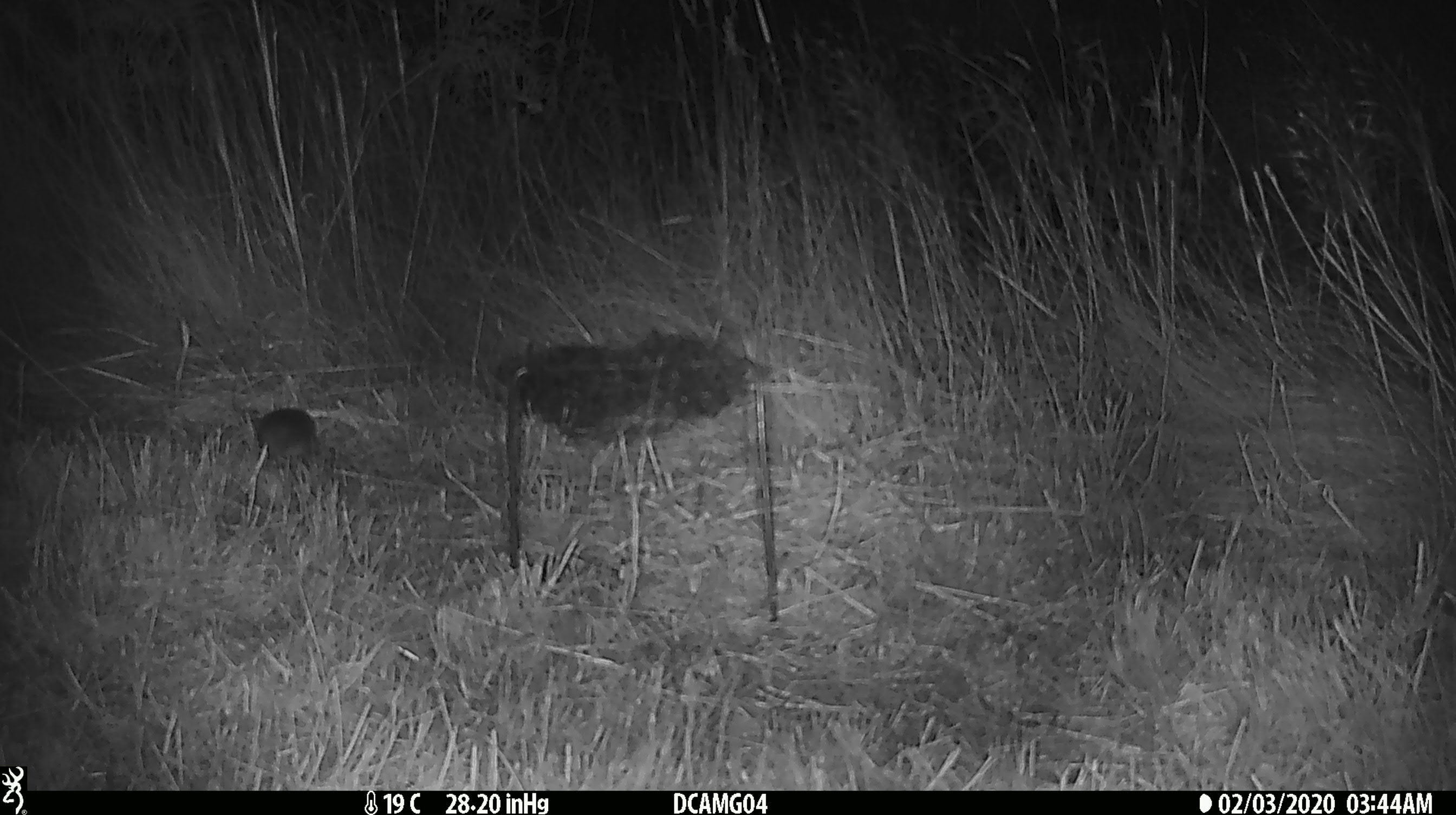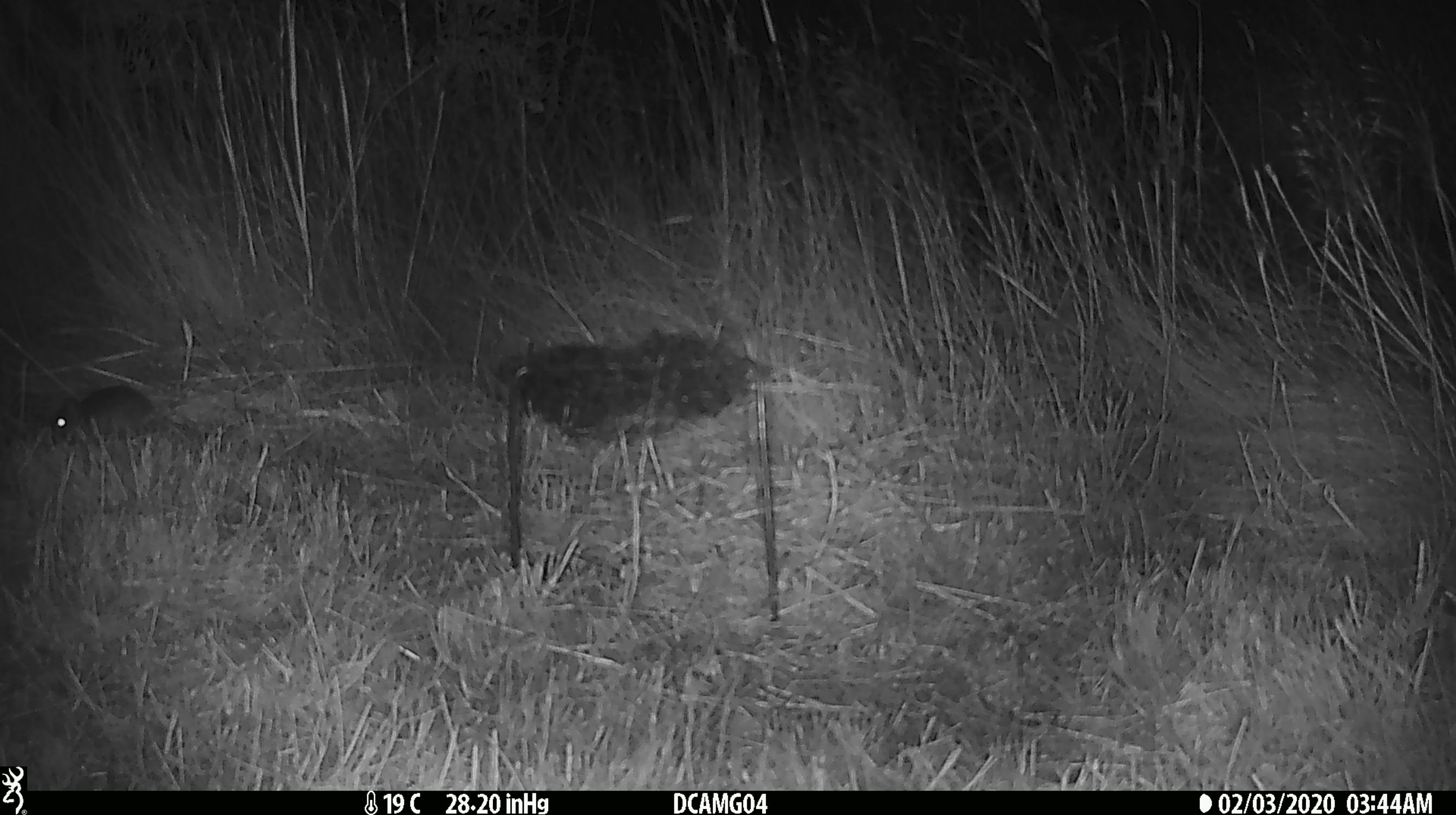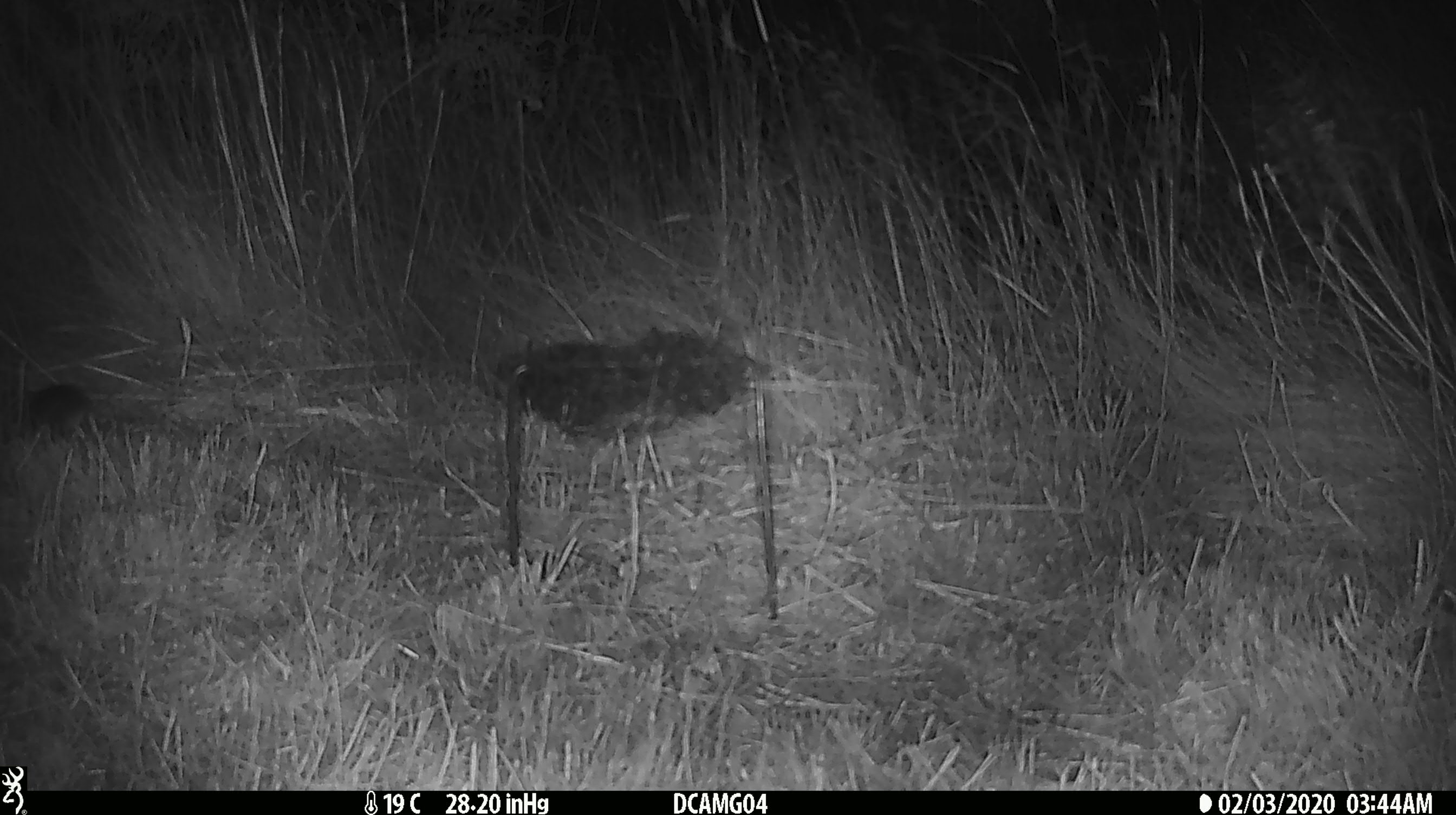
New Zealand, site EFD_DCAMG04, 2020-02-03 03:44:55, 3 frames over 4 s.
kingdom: Animalia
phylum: Chordata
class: Mammalia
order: Rodentia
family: Muridae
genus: Mus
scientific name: Mus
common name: mouse